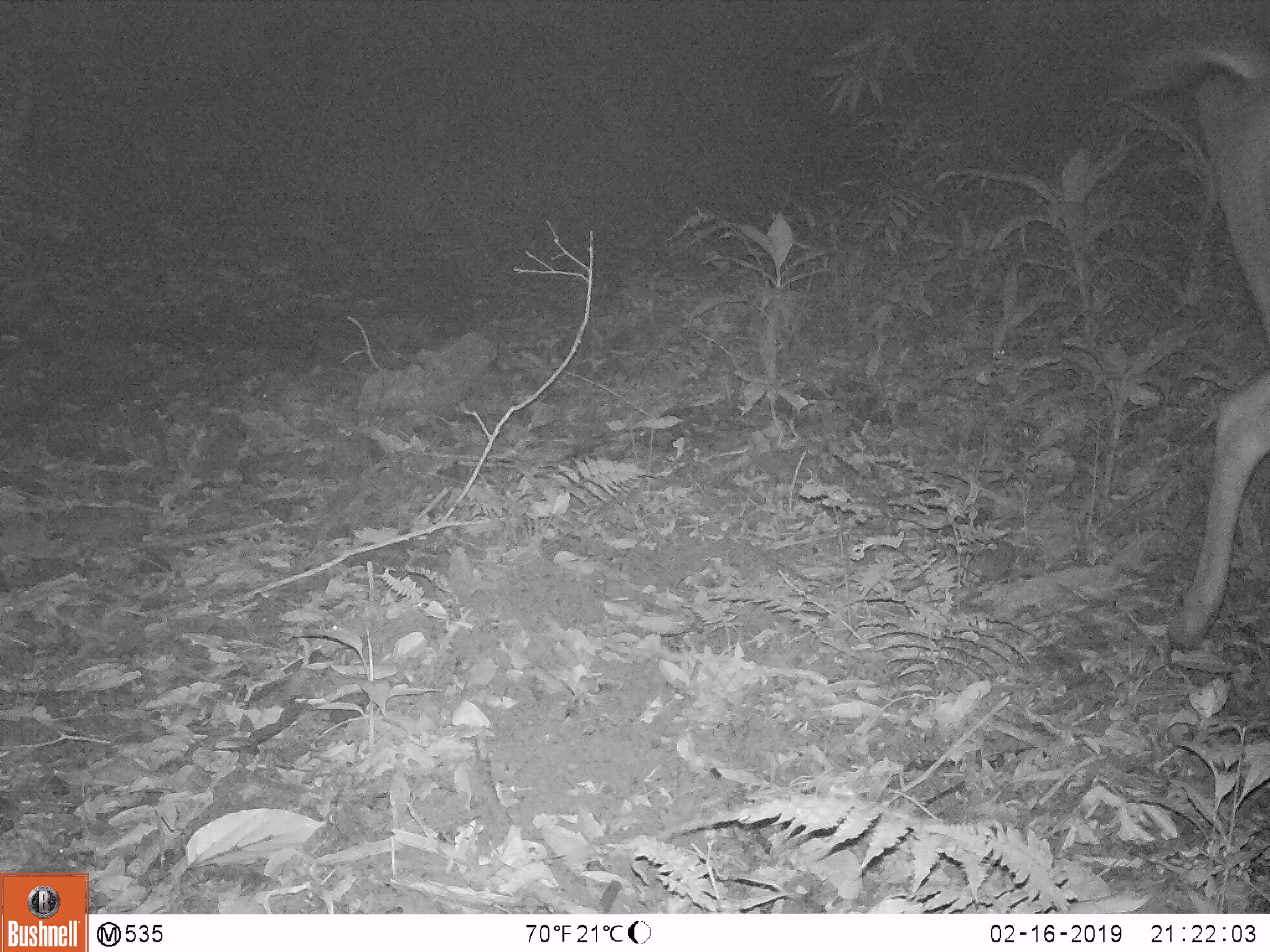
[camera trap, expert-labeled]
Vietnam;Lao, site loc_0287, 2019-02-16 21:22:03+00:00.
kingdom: Animalia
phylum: Chordata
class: Mammalia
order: Artiodactyla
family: Cervidae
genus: Rusa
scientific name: Rusa unicolor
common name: sambar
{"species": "sambar (Rusa unicolor)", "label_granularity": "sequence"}